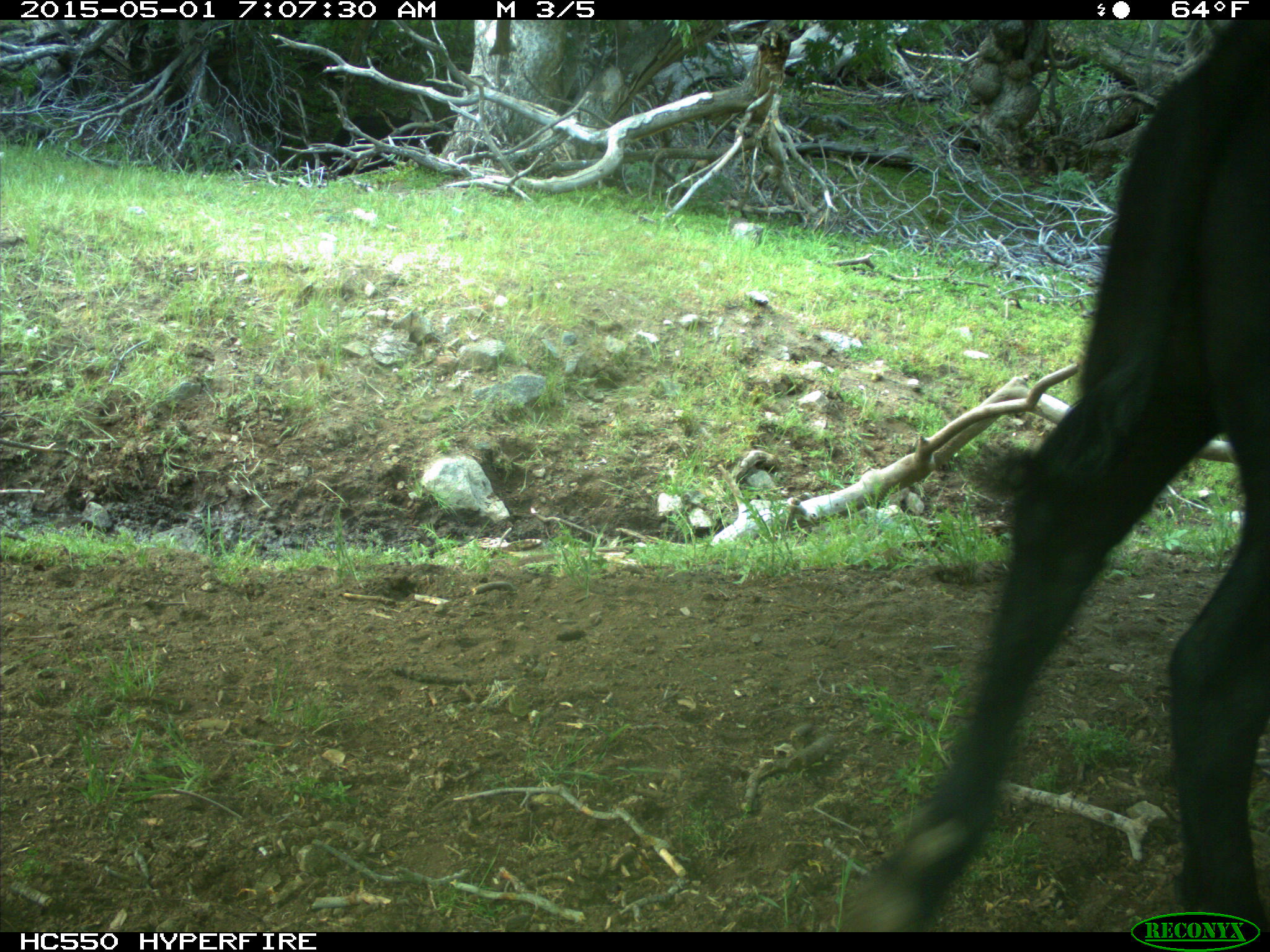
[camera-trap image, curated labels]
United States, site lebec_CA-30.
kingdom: Animalia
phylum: Chordata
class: Mammalia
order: Artiodactyla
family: Bovidae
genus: Bos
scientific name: Bos taurus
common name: domestic cow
Bos taurus (domestic cow).